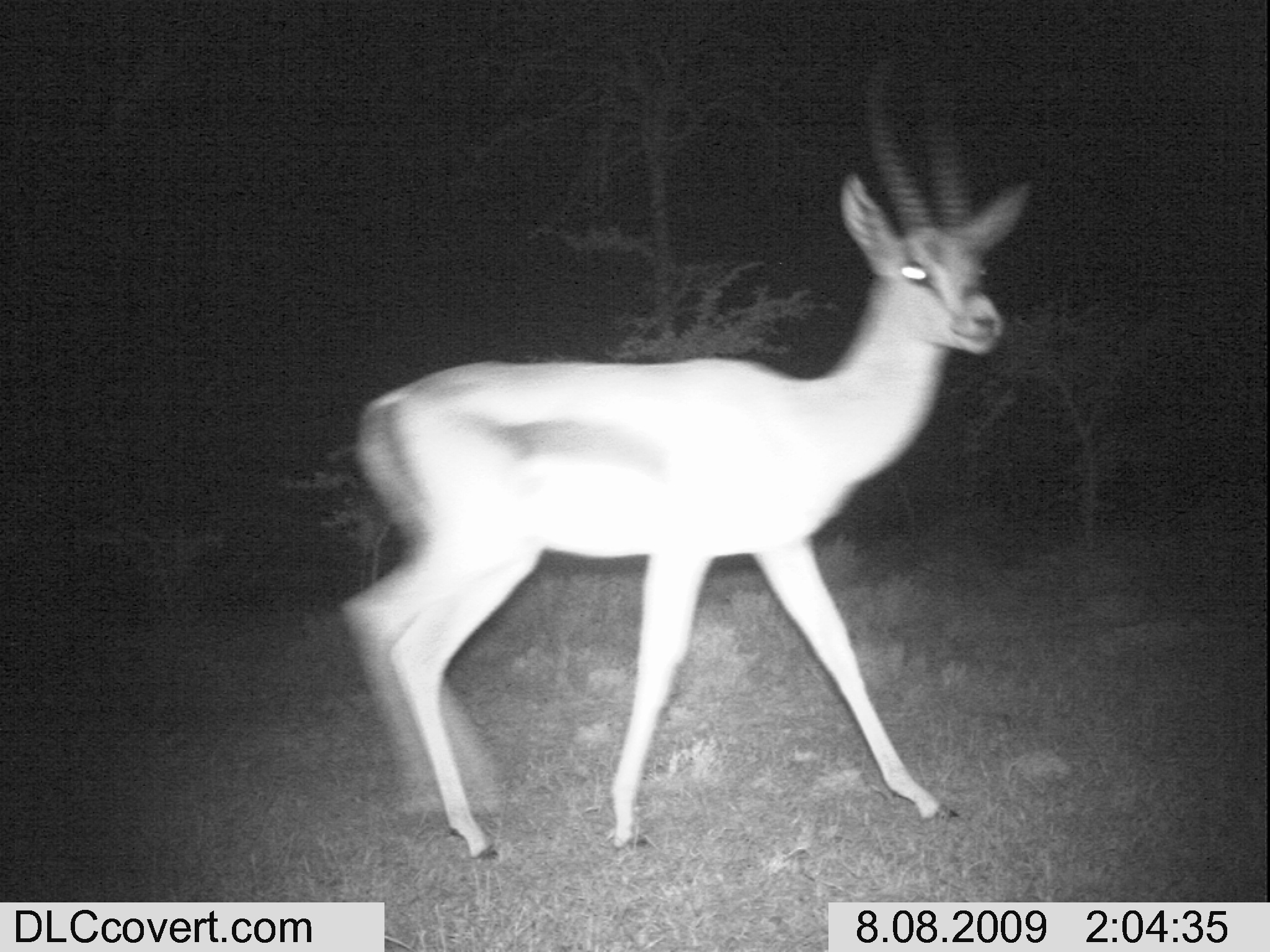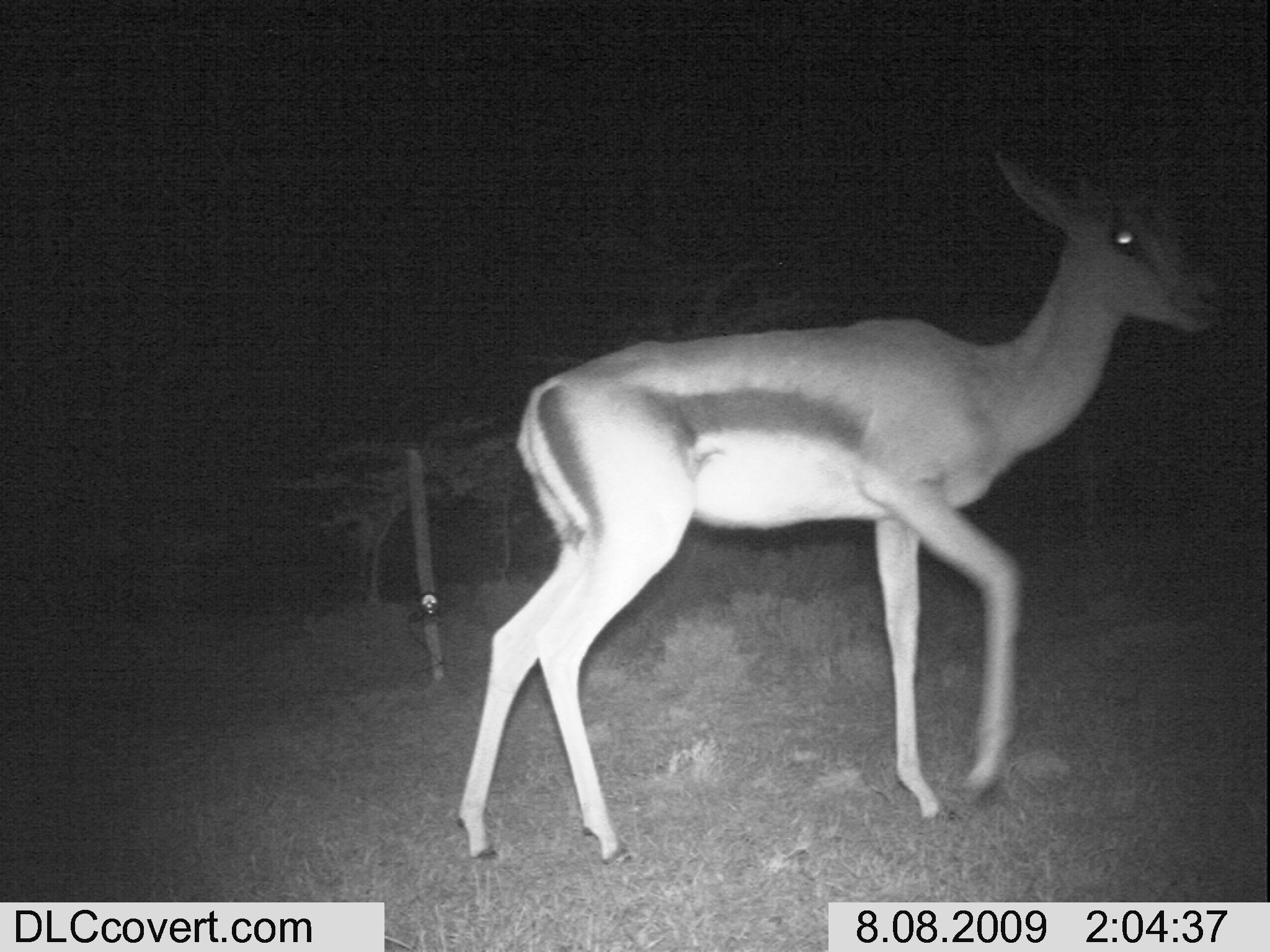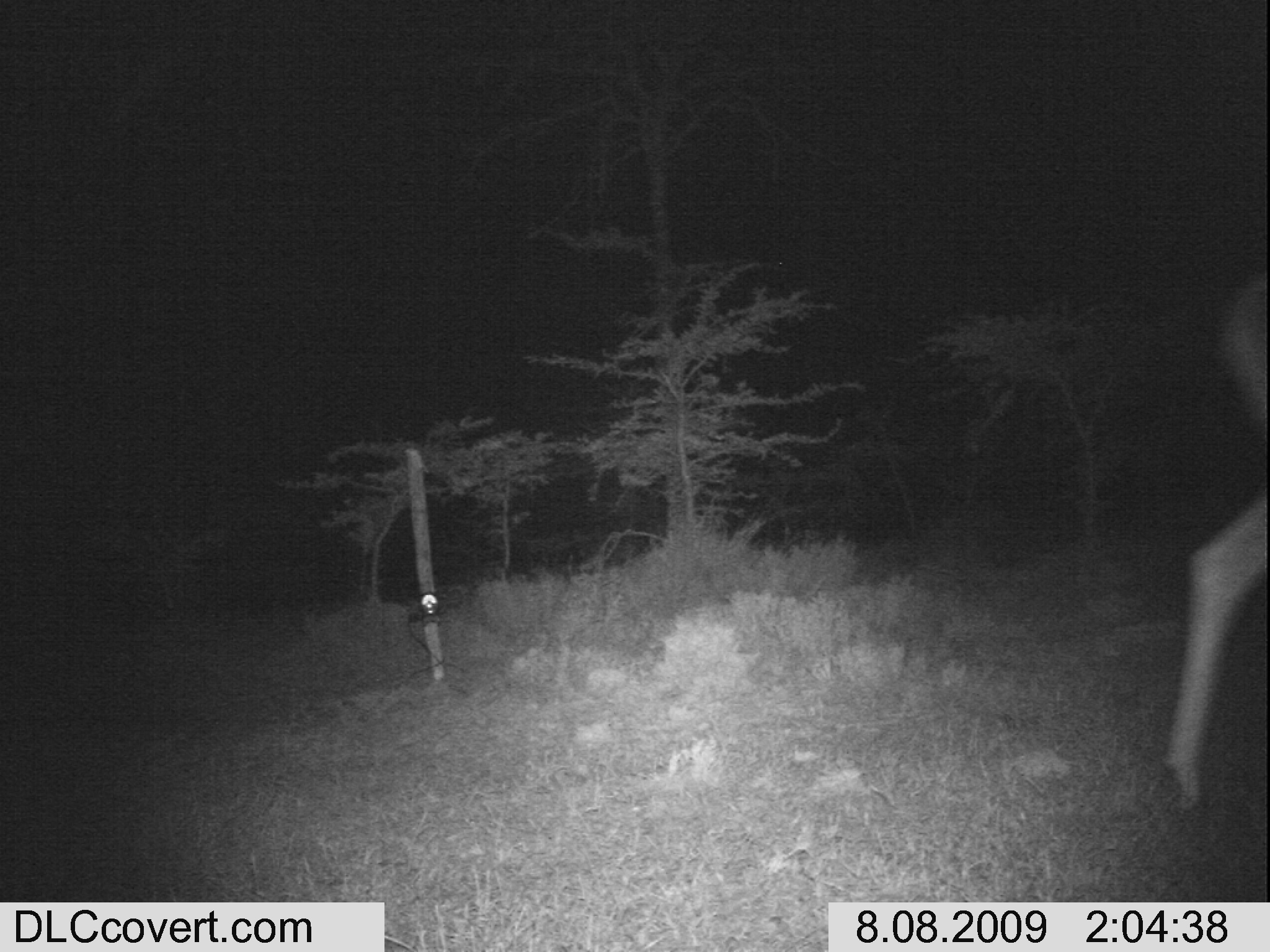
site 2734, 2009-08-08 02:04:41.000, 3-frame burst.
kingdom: Animalia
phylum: Chordata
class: Mammalia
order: Artiodactyla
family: Bovidae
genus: Nanger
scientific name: Nanger granti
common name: grant's gazelle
Nanger granti (grant's gazelle), count 1.